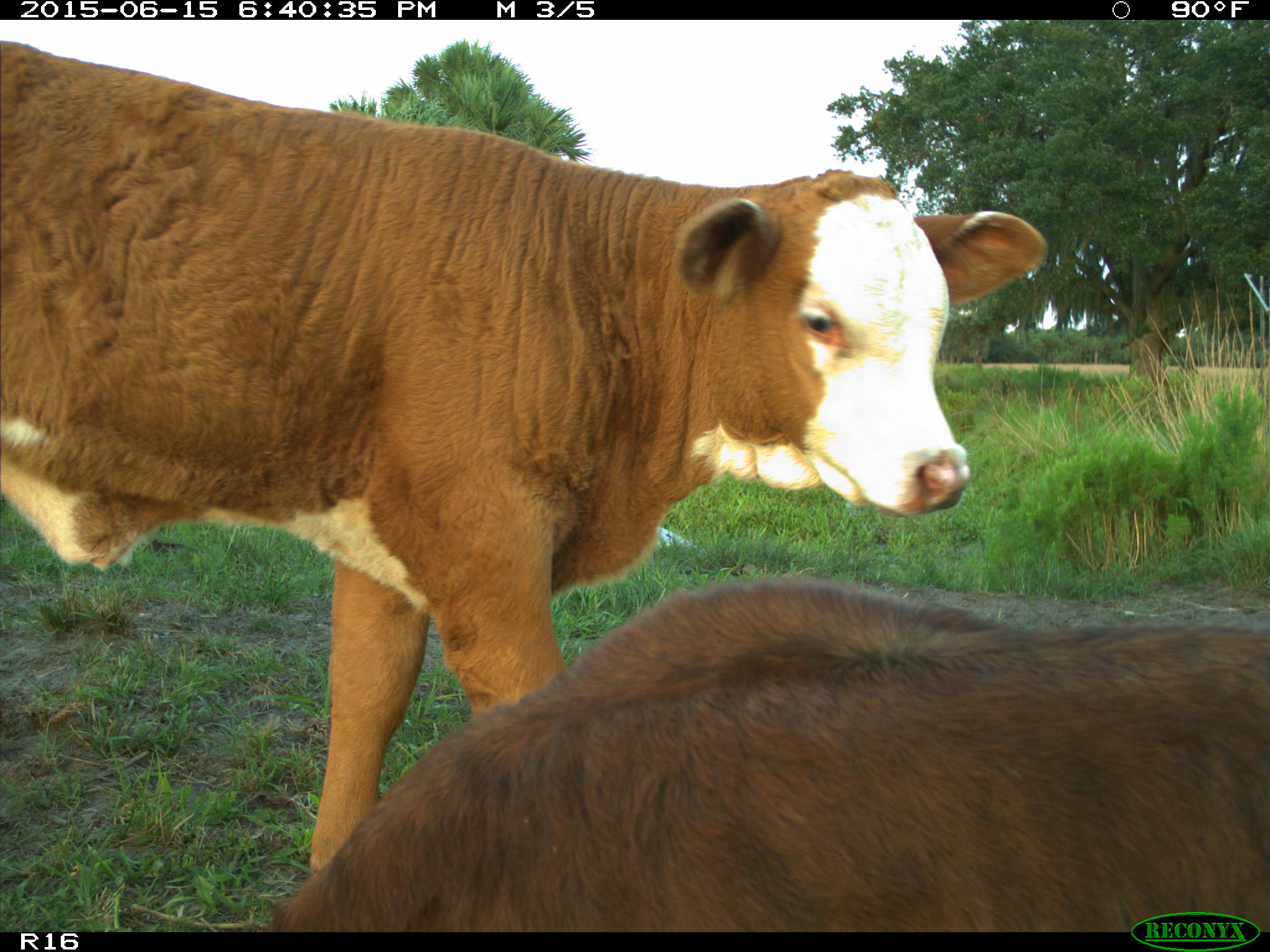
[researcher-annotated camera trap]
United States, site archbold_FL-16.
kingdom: Animalia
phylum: Chordata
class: Mammalia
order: Artiodactyla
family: Bovidae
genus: Bos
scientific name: Bos taurus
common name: domestic cow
Bos taurus (domestic cow).